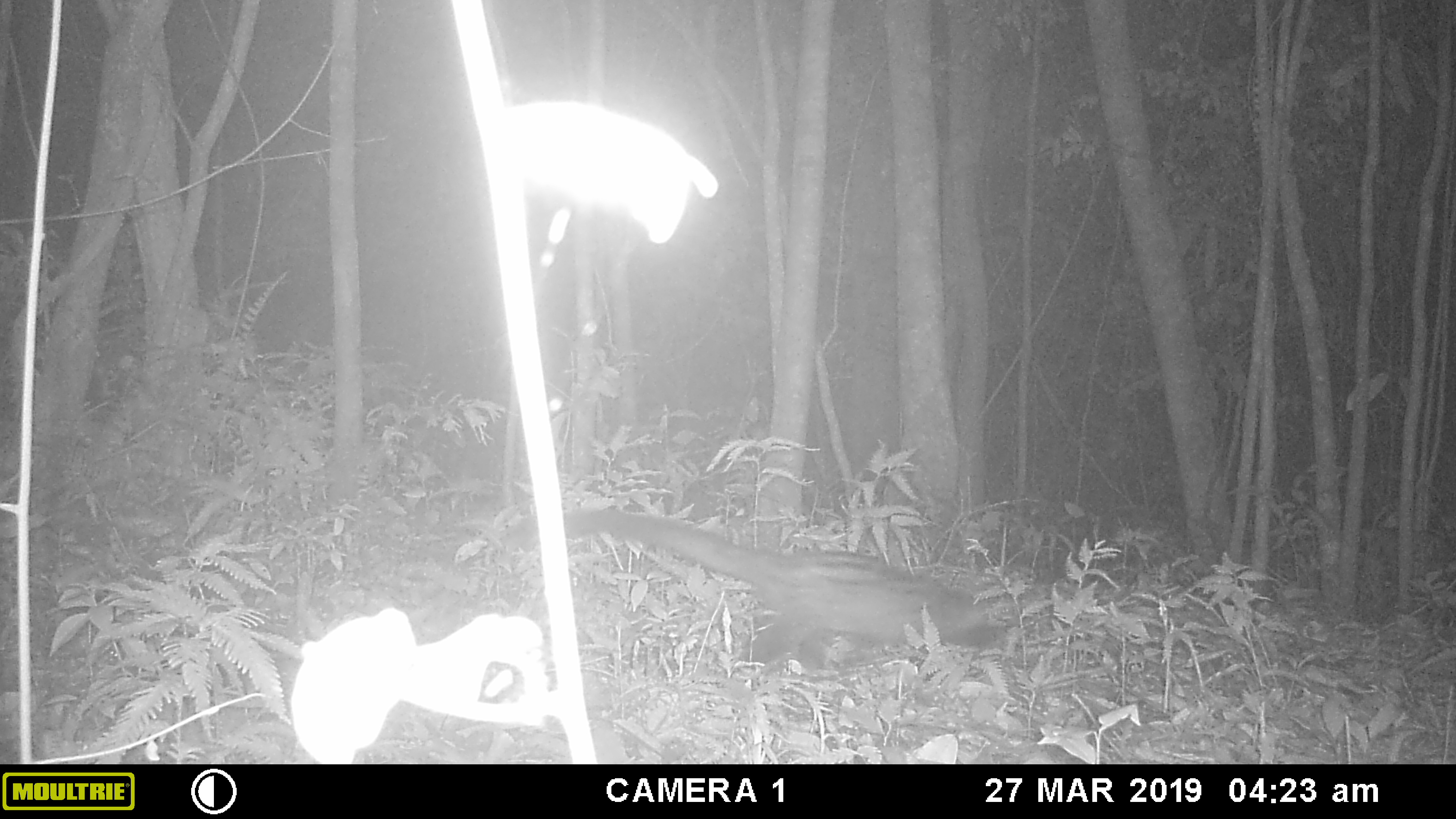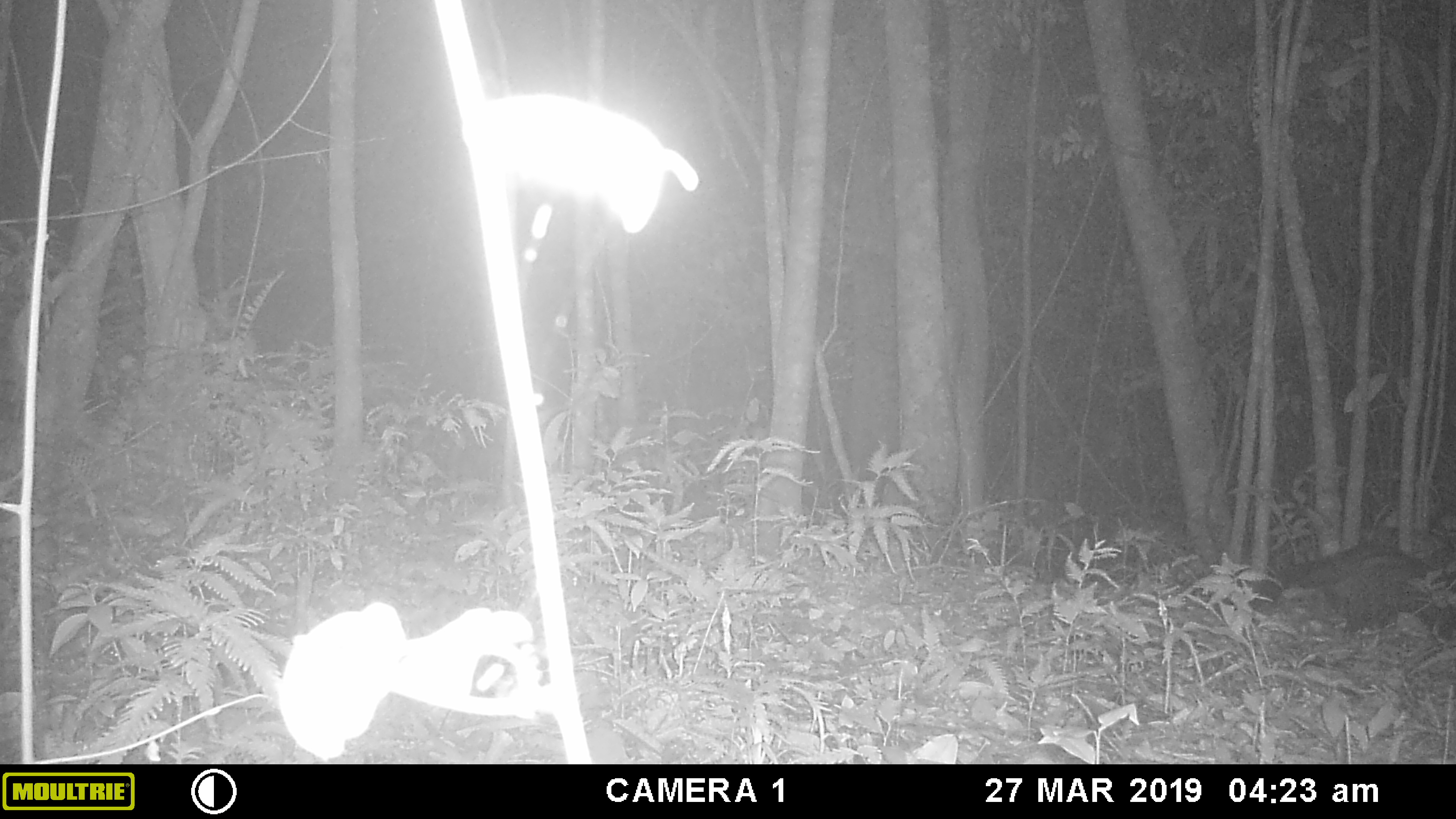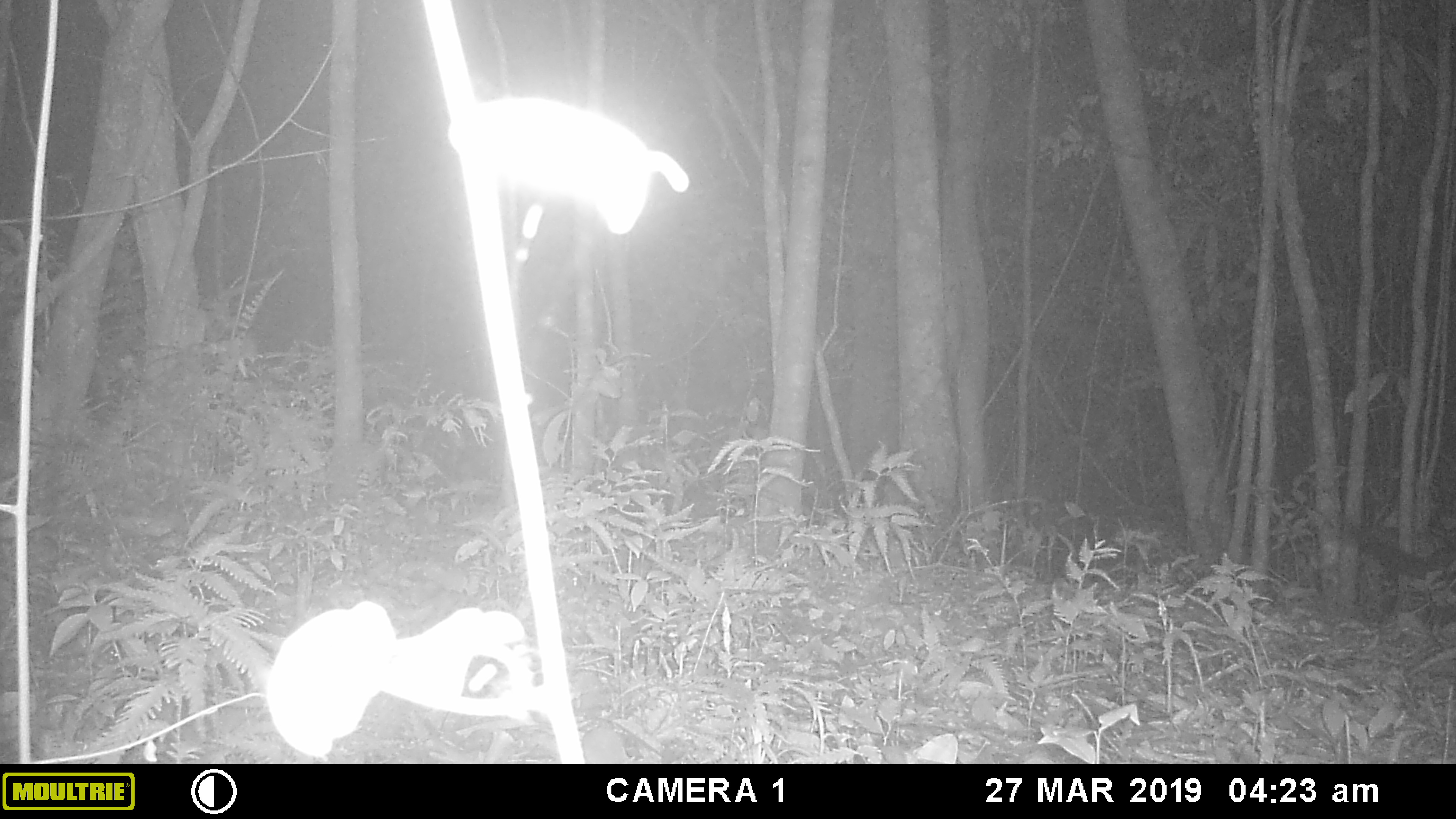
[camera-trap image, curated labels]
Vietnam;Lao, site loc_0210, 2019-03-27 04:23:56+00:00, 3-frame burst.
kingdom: Animalia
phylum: Chordata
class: Mammalia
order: Carnivora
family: Viverridae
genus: Paradoxurus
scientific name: Paradoxurus hermaphroditus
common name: common palm civet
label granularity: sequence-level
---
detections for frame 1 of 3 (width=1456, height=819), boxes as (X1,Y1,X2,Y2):
common palm civet: (512,508,1000,679)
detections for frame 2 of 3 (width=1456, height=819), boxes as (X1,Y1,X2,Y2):
common palm civet: (1243,539,1456,644)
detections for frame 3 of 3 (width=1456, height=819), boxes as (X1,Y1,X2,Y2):
common palm civet: (1358,540,1456,643)